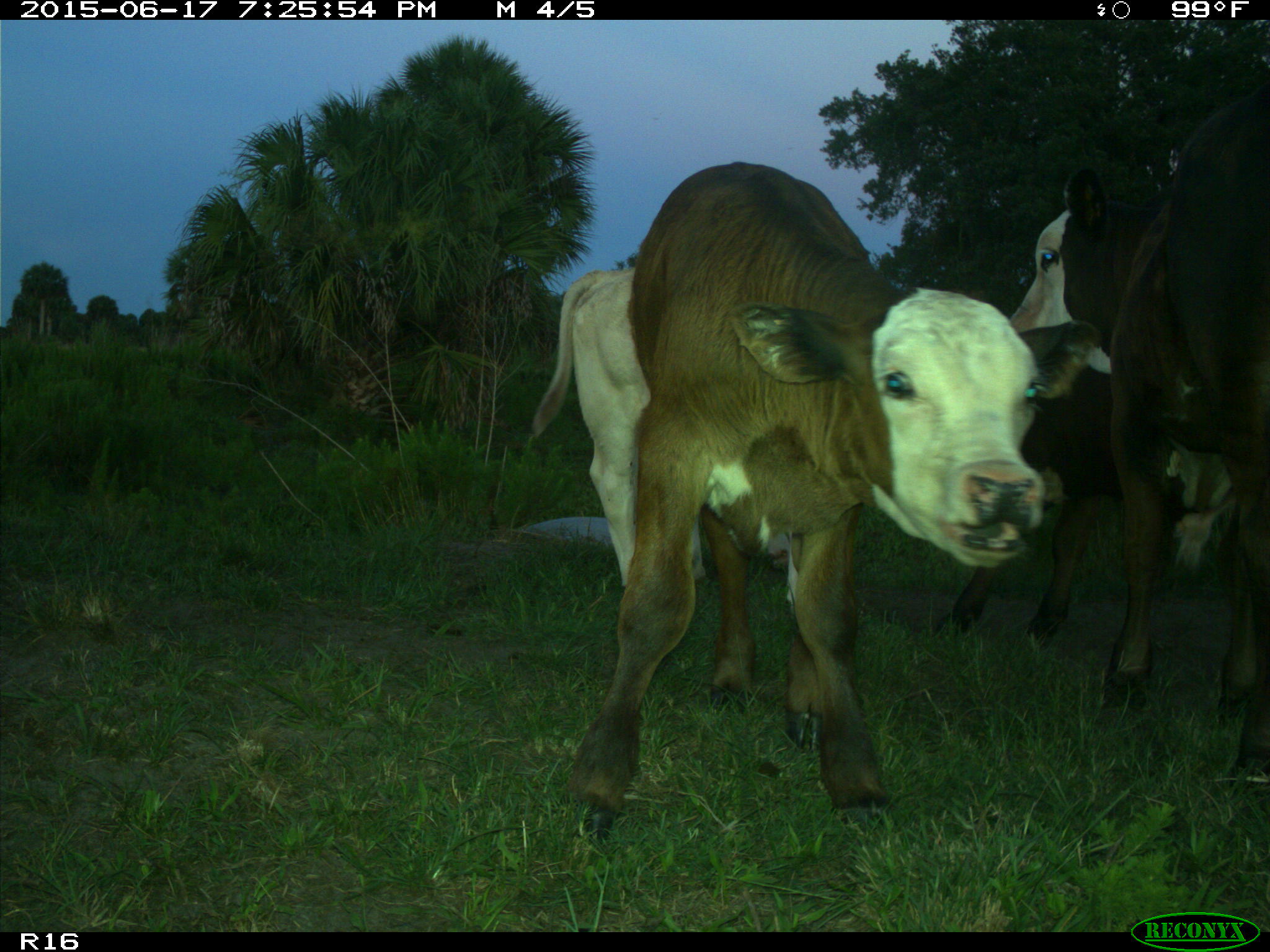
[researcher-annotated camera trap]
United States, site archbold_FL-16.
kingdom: Animalia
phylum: Chordata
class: Mammalia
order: Artiodactyla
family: Bovidae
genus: Bos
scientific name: Bos taurus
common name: domestic cow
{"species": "Bos taurus (domestic cow)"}